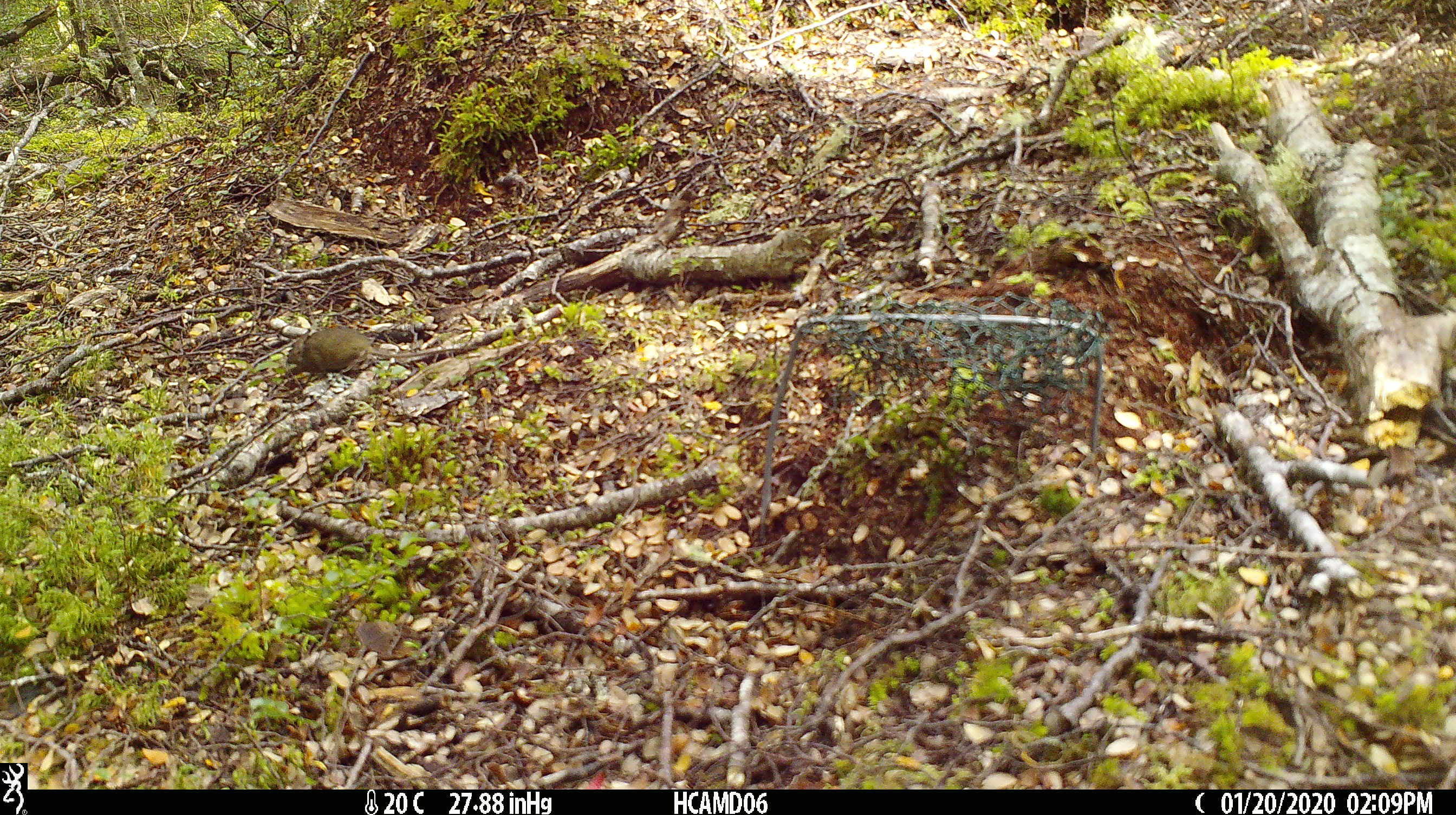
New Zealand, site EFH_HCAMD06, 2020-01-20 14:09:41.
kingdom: Animalia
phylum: Chordata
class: Mammalia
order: Rodentia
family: Muridae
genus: Mus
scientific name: Mus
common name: mouse